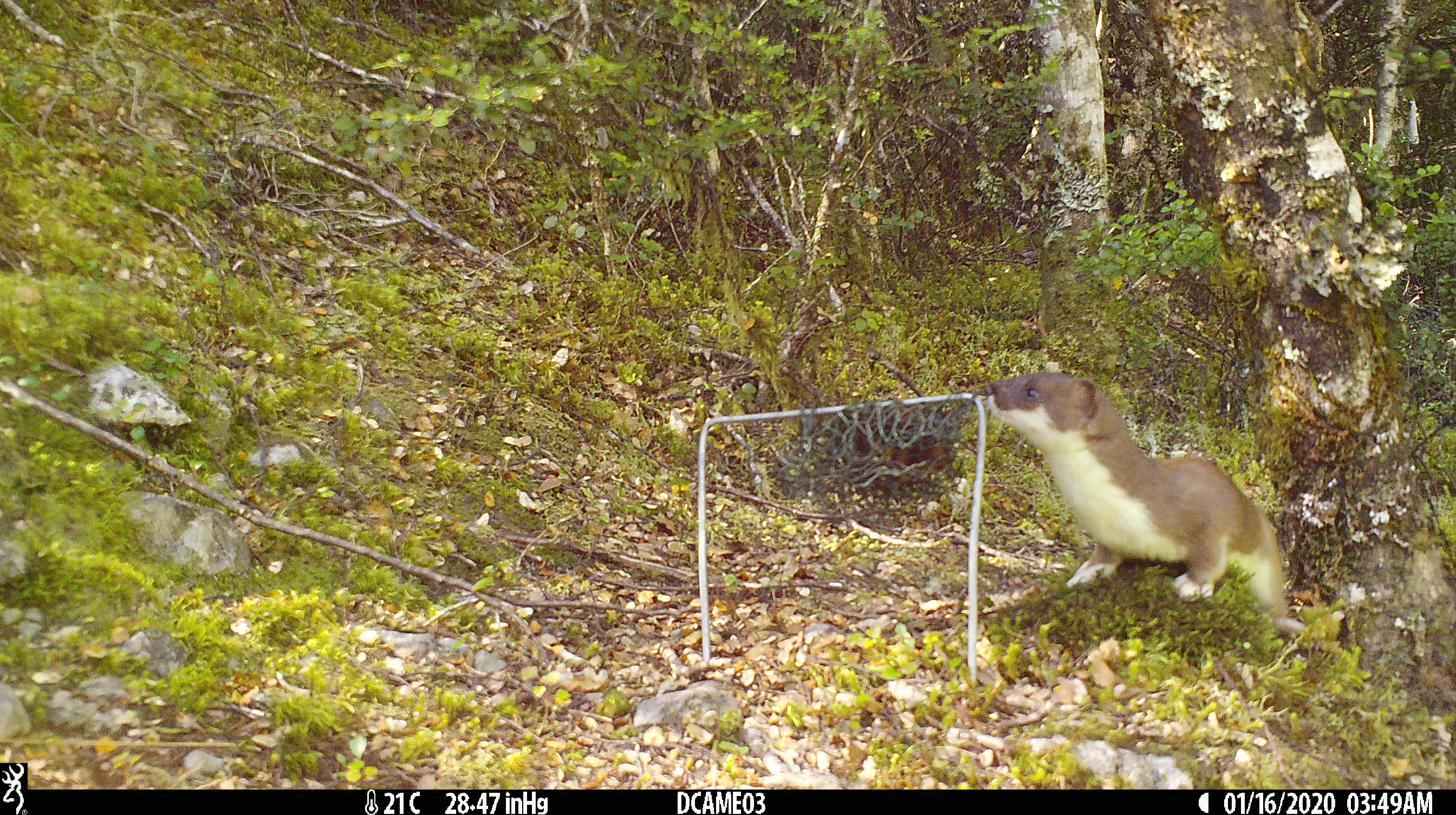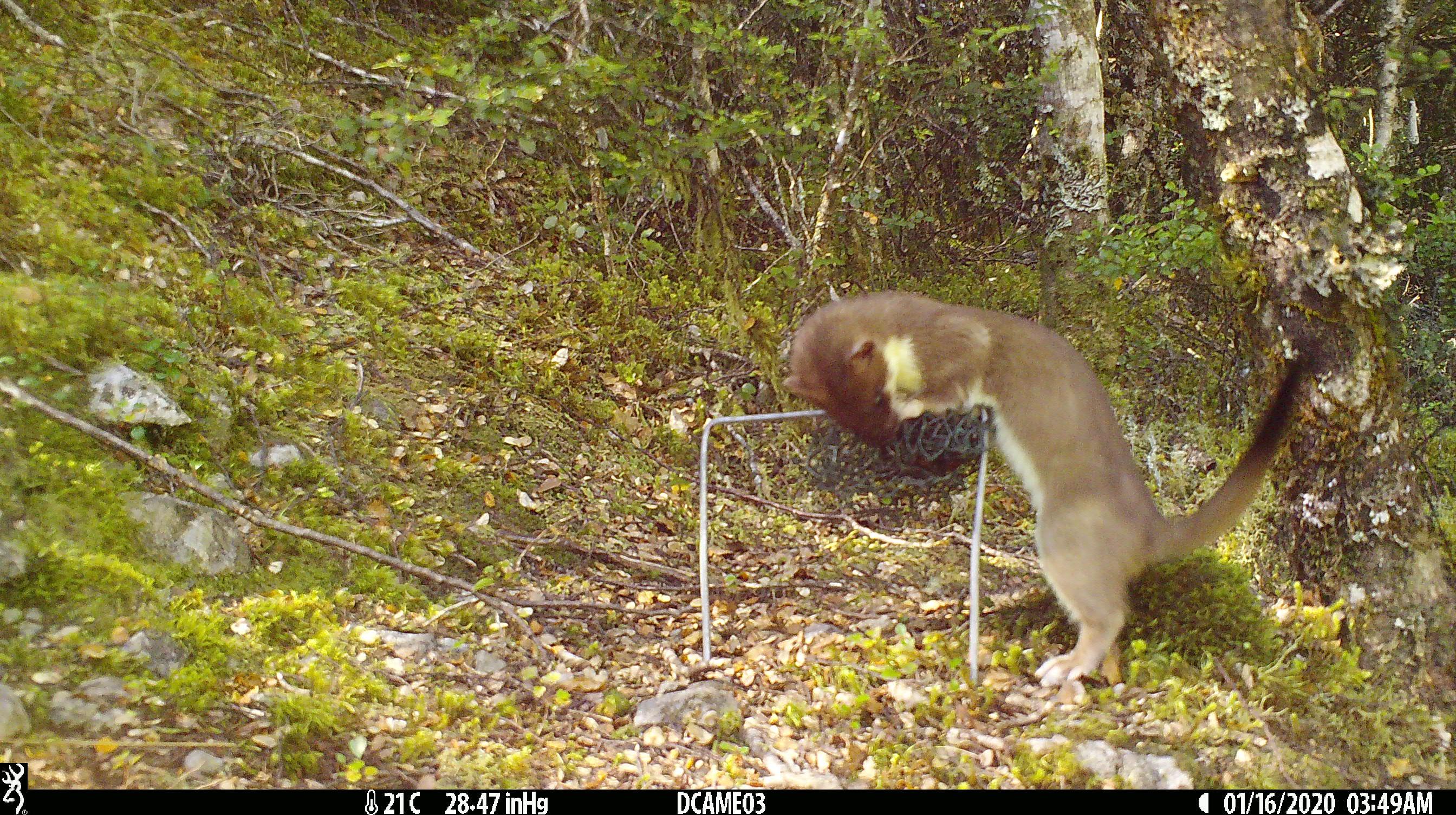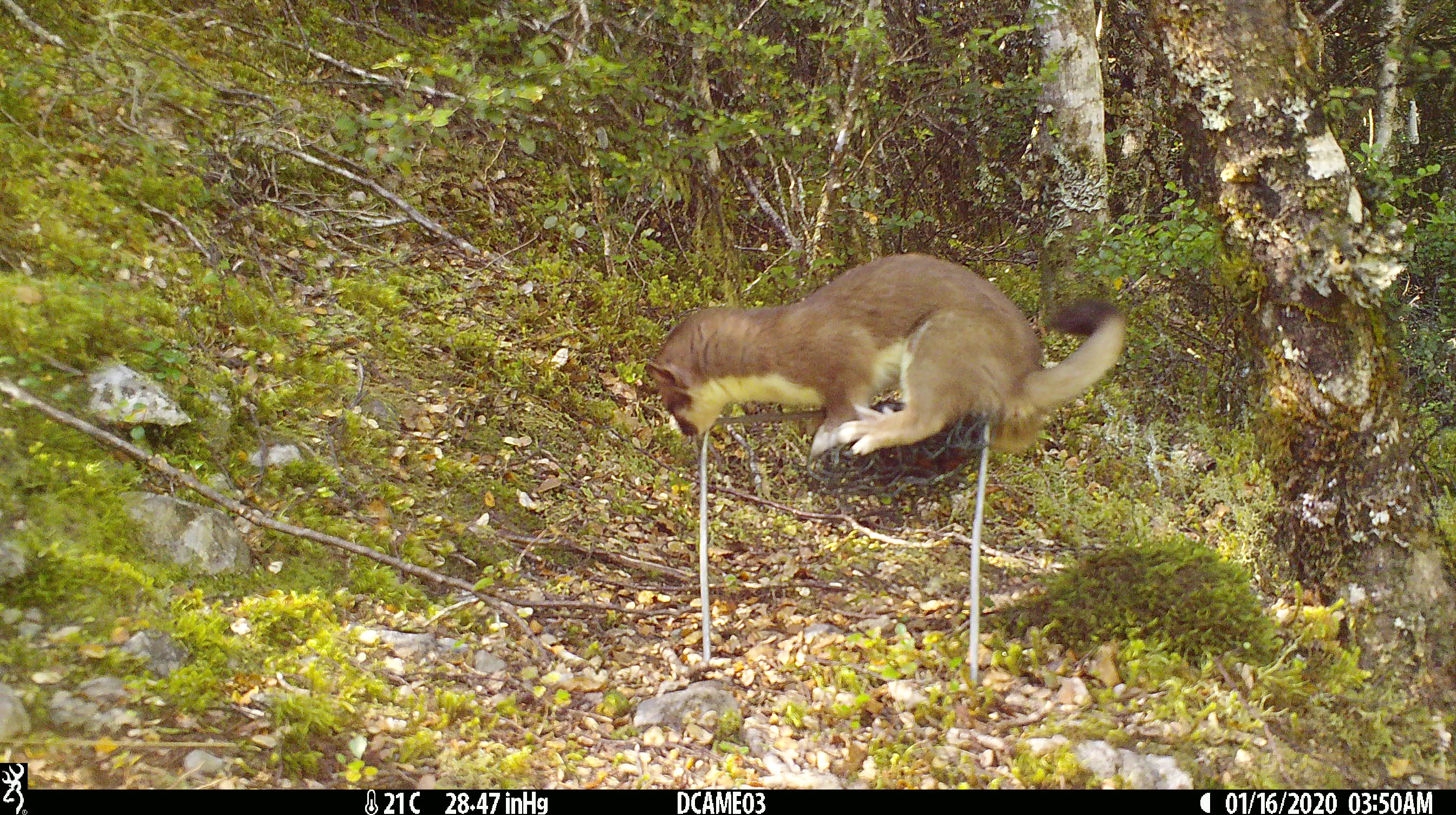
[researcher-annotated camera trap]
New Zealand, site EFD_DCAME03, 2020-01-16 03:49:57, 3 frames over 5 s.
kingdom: Animalia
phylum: Chordata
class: Mammalia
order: Carnivora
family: Mustelidae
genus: Mustela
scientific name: Mustela erminea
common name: stoat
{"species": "stoat (Mustela erminea)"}